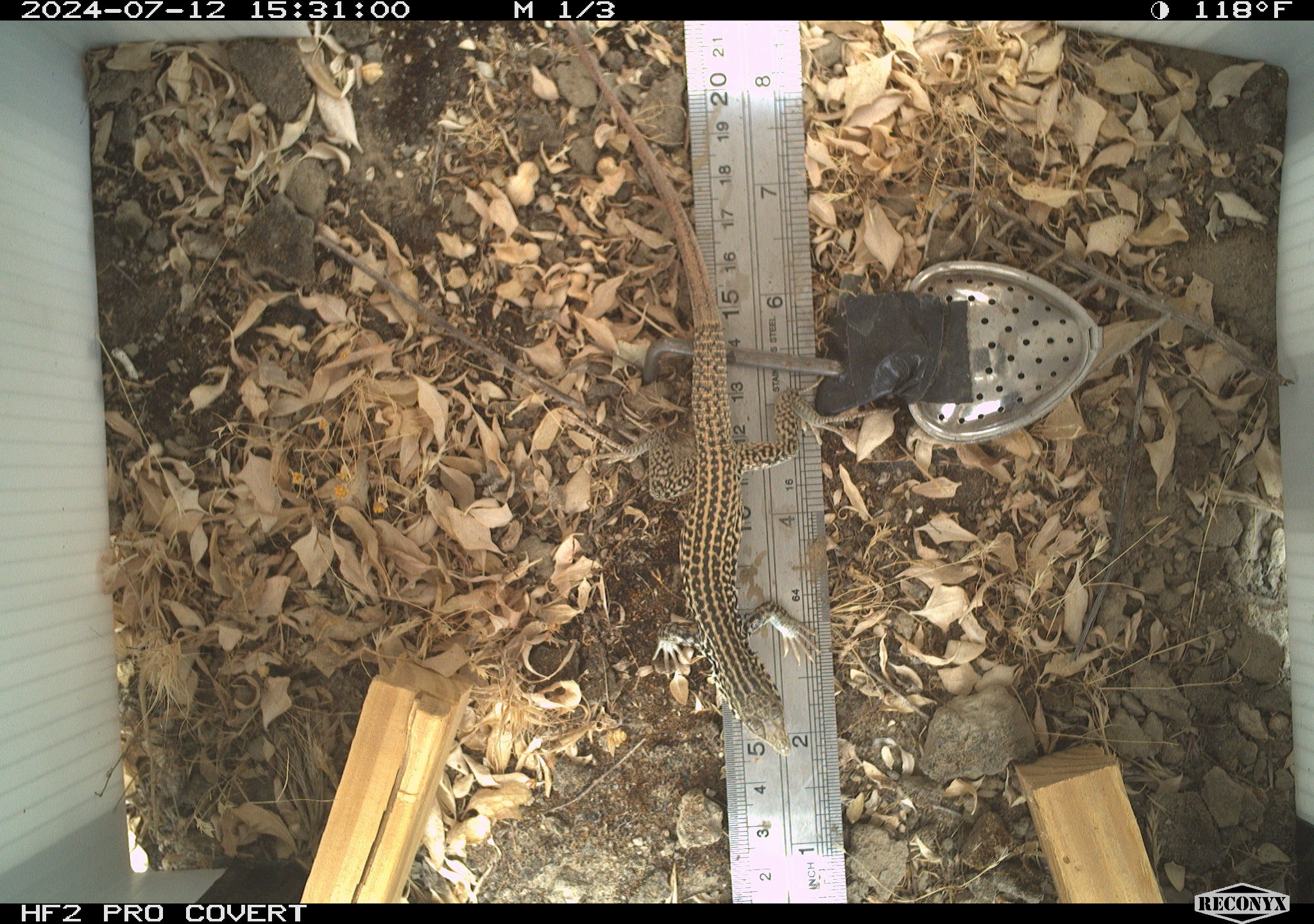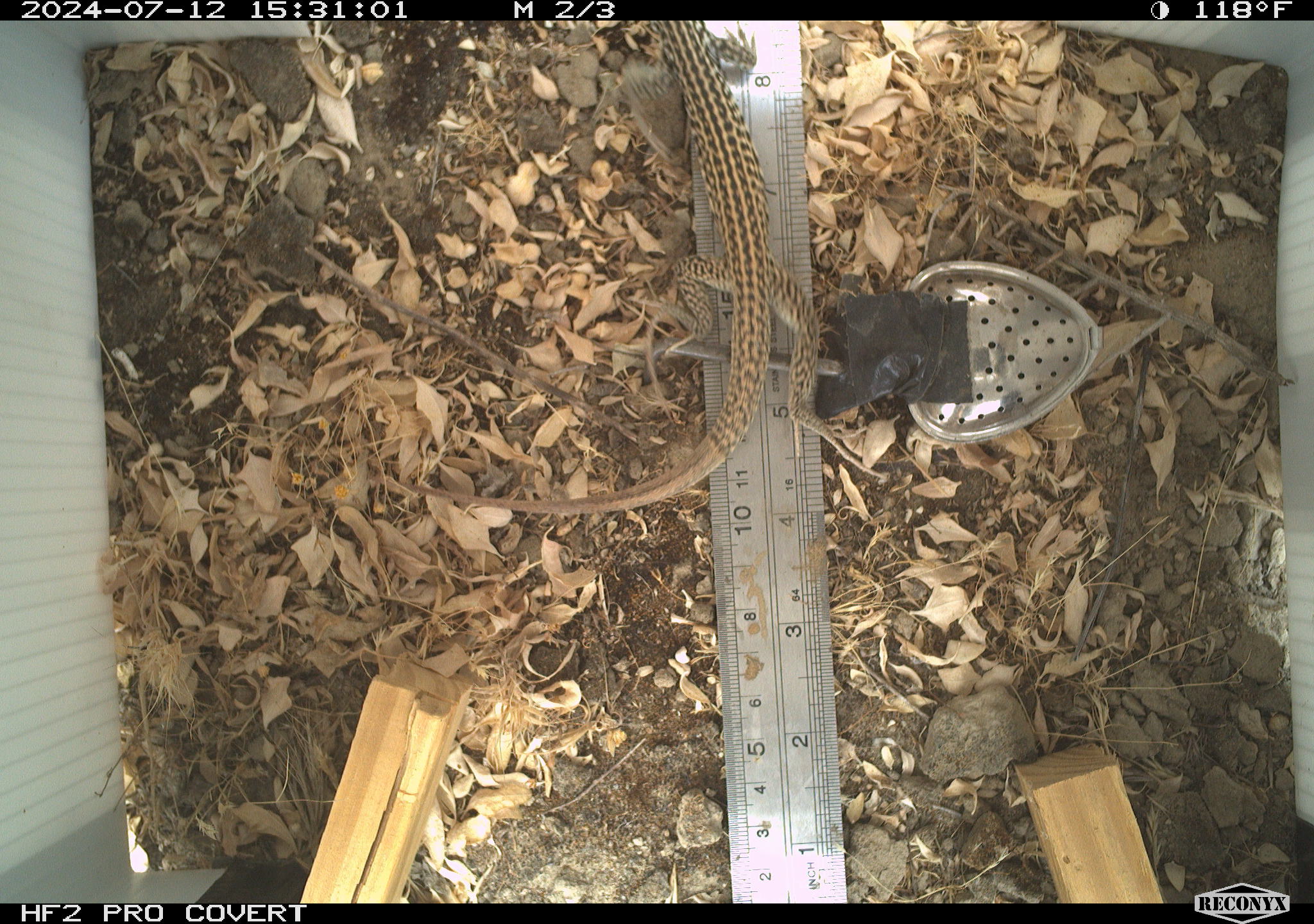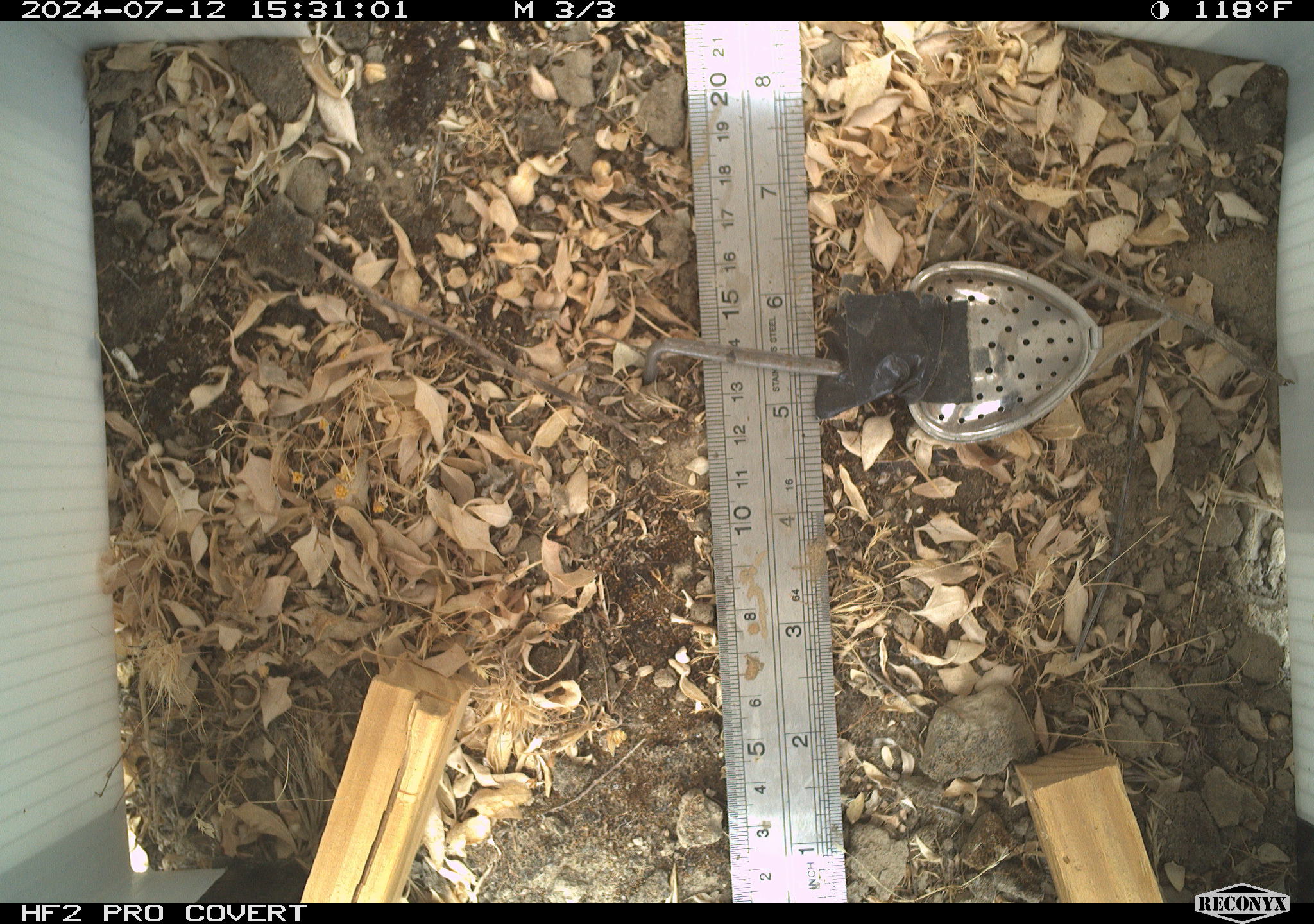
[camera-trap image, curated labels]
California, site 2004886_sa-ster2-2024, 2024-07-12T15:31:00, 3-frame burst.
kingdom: Animalia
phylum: Chordata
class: Reptilia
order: Squamata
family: Teiidae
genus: Aspidoscelis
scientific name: Aspidoscelis tigris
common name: western whiptail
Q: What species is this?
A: Western whiptail (Aspidoscelis tigris).